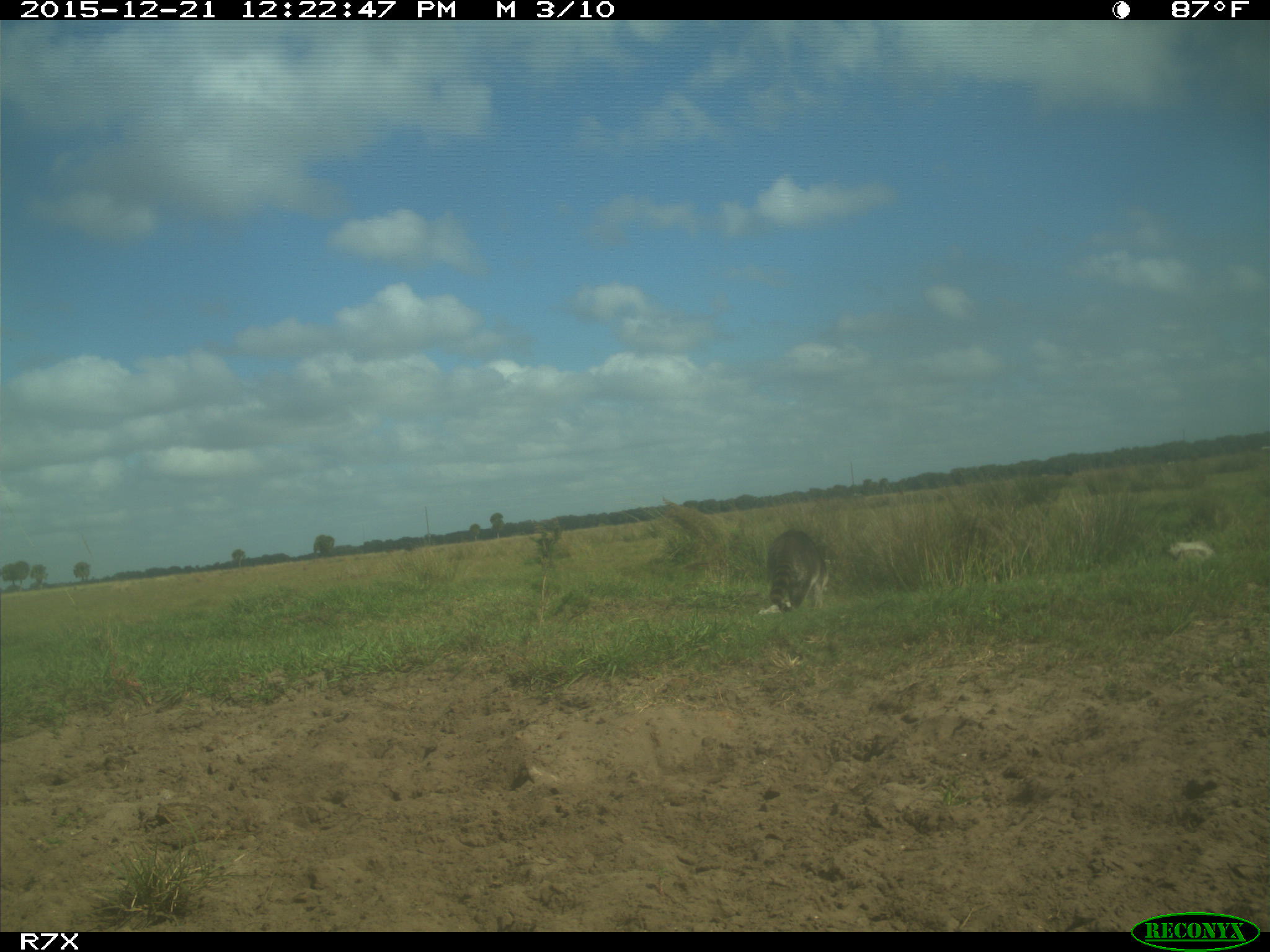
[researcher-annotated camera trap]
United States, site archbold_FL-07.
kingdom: Animalia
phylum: Chordata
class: Mammalia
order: Artiodactyla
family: Bovidae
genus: Bos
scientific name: Bos taurus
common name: domestic cow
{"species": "Bos taurus (domestic cow)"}